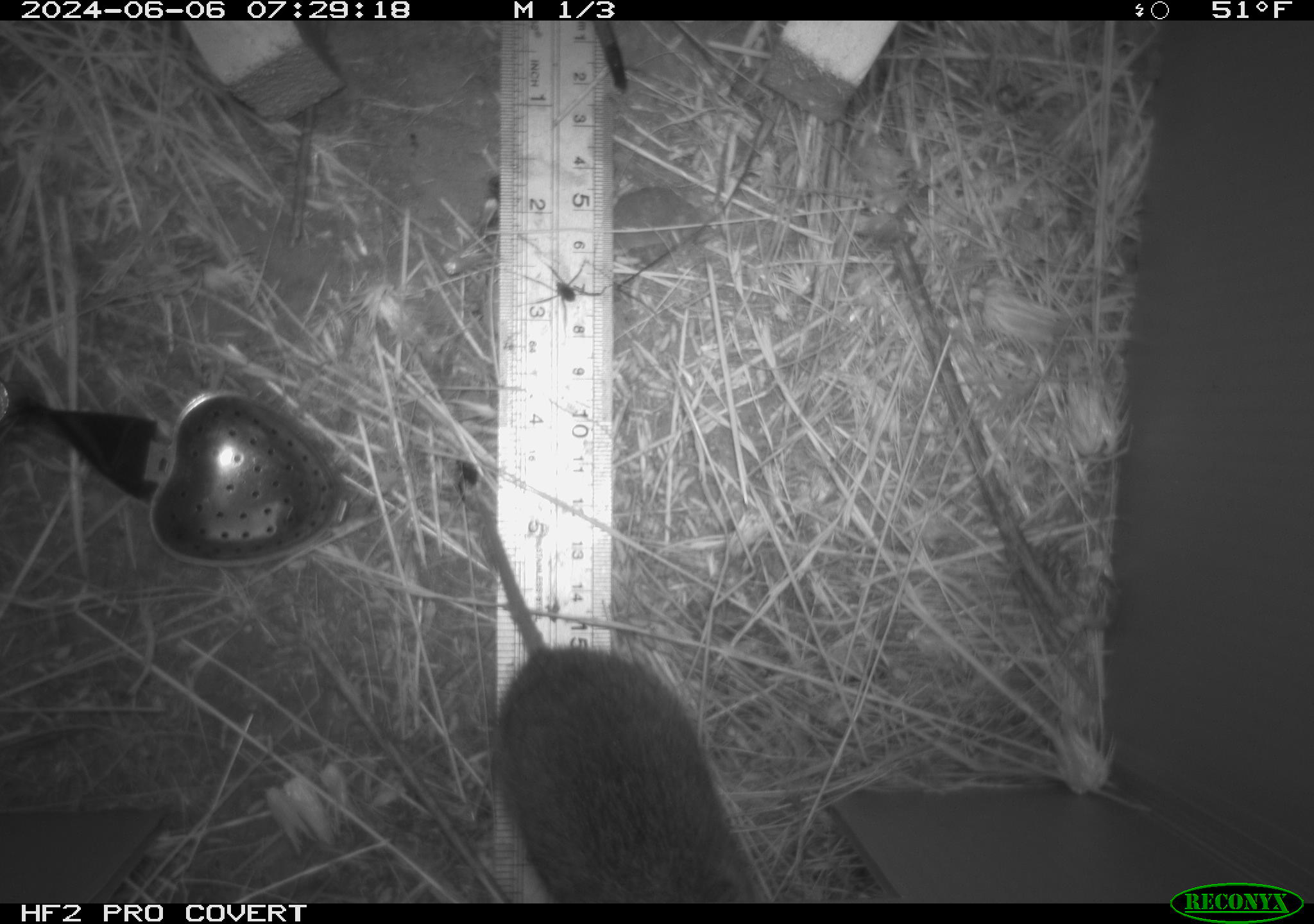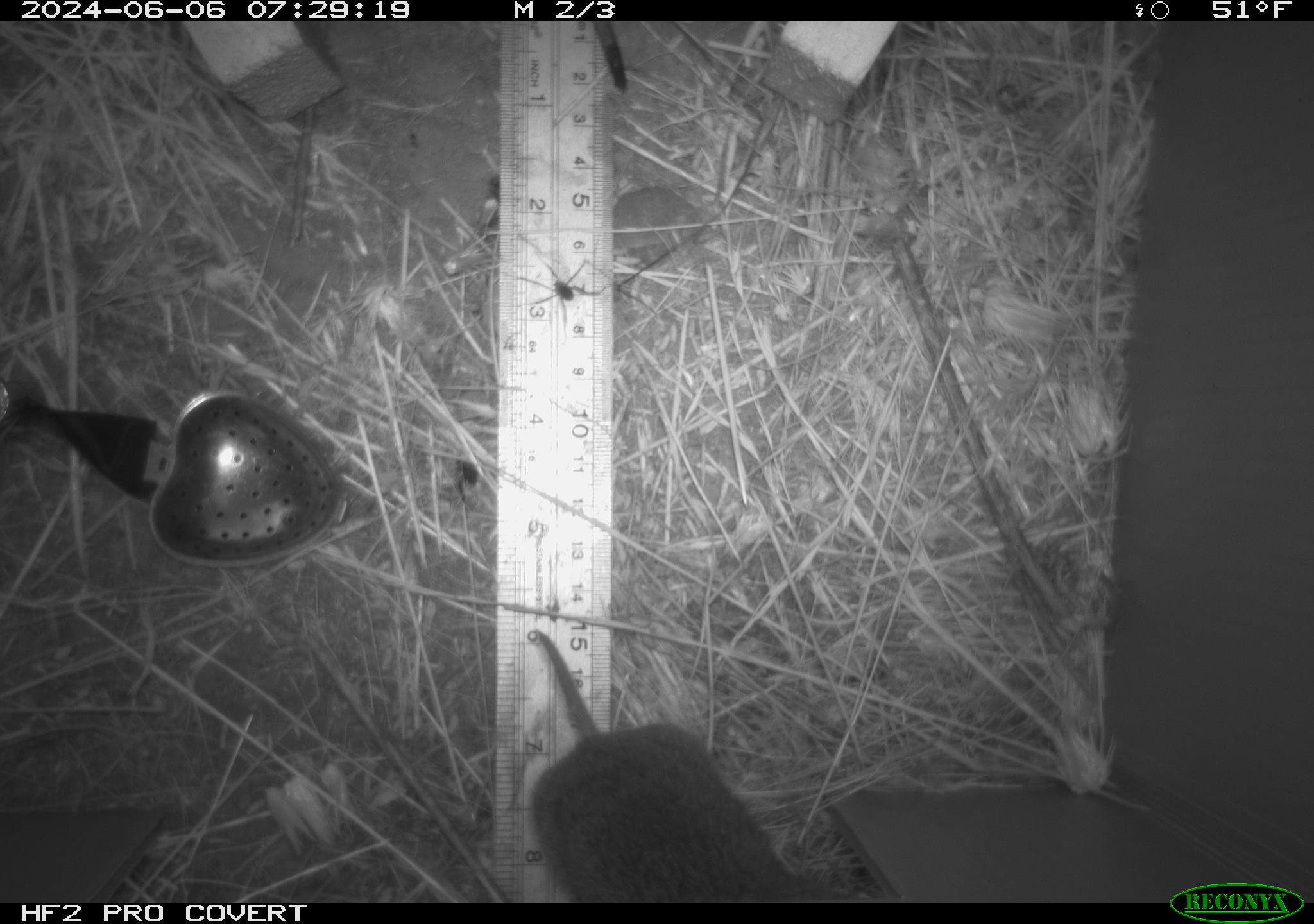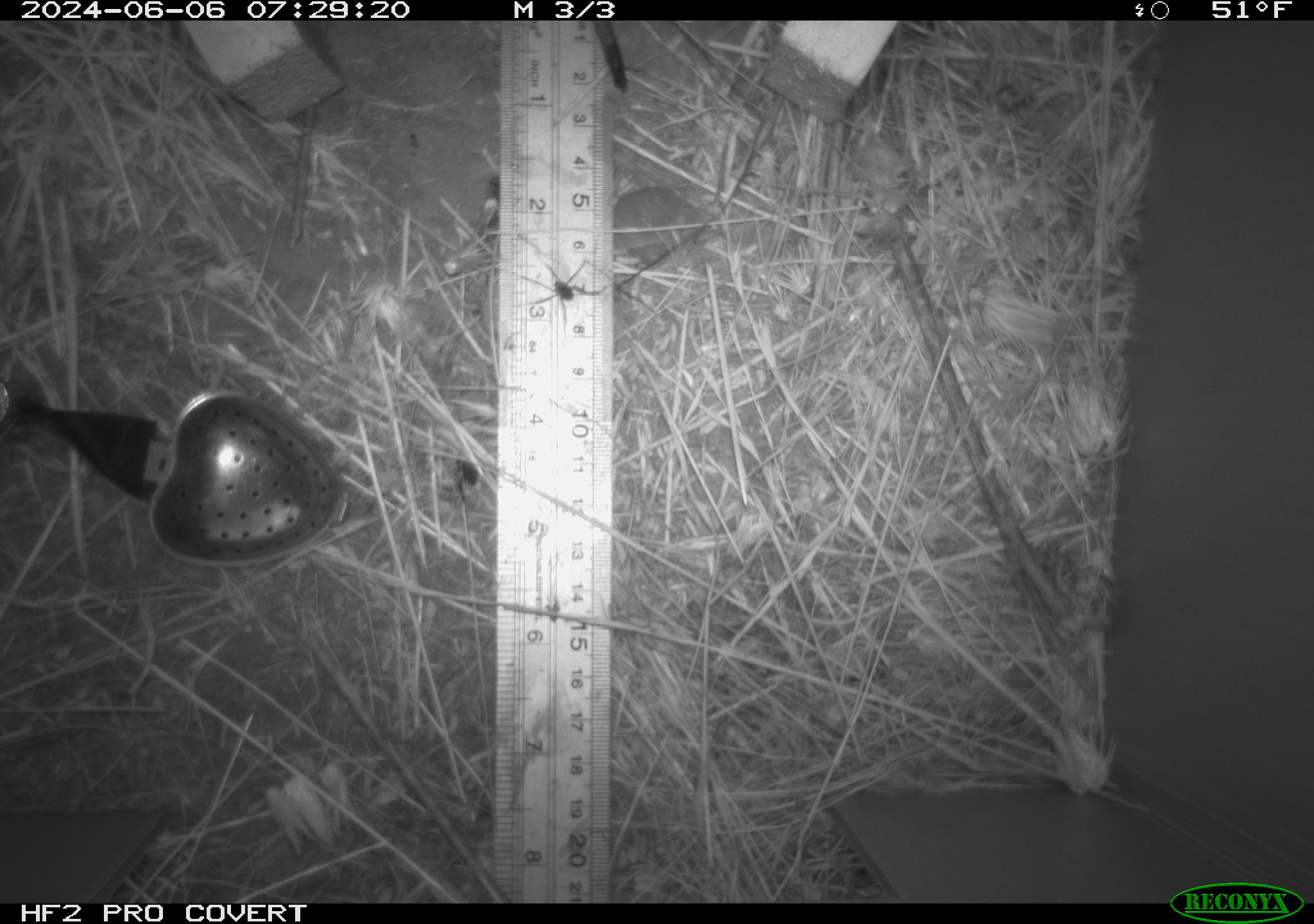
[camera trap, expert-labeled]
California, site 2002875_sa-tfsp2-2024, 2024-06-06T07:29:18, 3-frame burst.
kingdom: Animalia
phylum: Chordata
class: Mammalia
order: Rodentia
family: Cricetidae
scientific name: Arvicolinae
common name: voles, lemmings, and muskrats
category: arvicolinae subfamily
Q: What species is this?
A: Arvicolinae subfamily (voles, lemmings, and muskrats) (Arvicolinae).